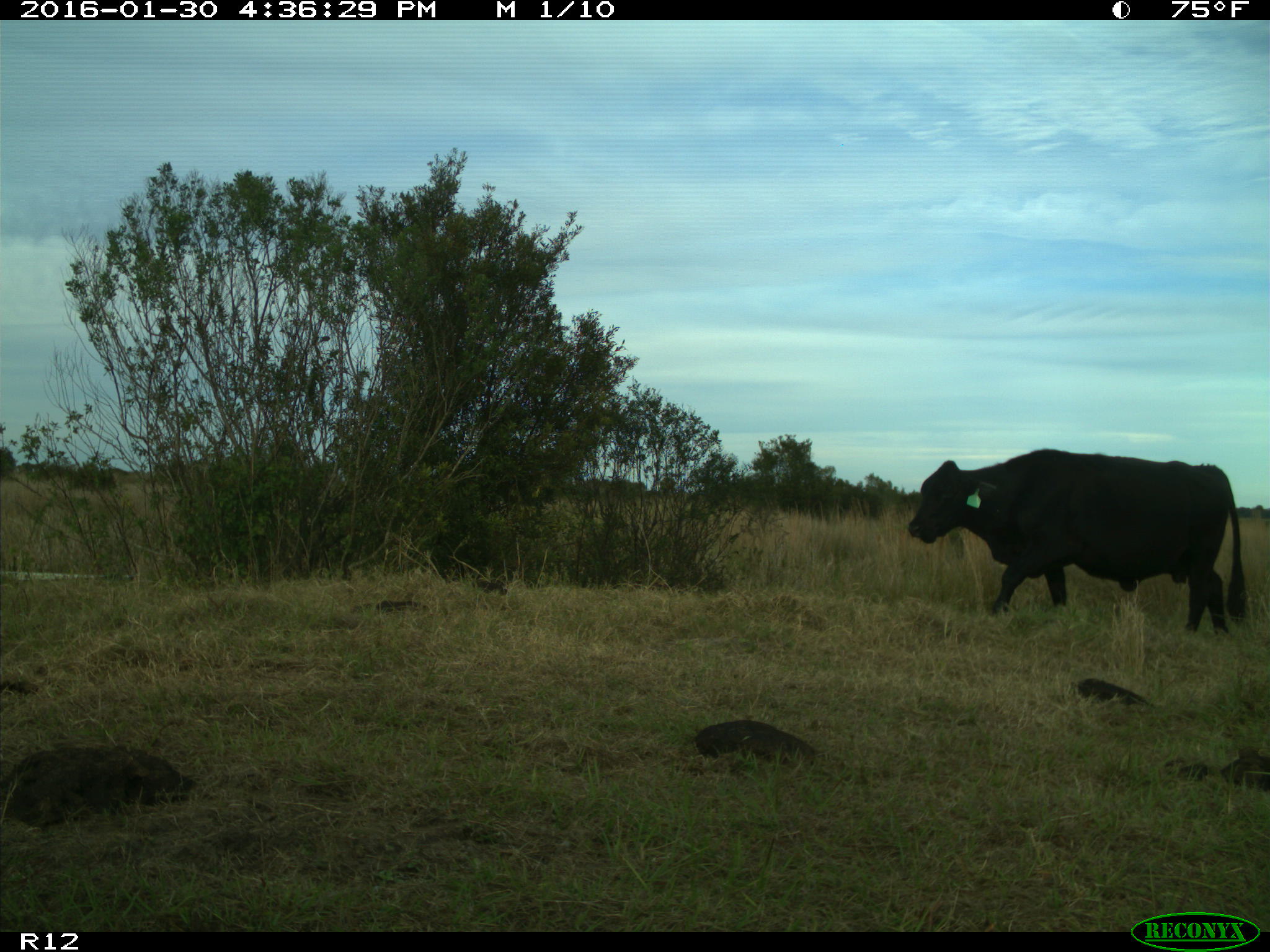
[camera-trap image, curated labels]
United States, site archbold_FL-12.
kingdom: Animalia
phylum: Chordata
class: Mammalia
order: Artiodactyla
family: Bovidae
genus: Bos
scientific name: Bos taurus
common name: domestic cow